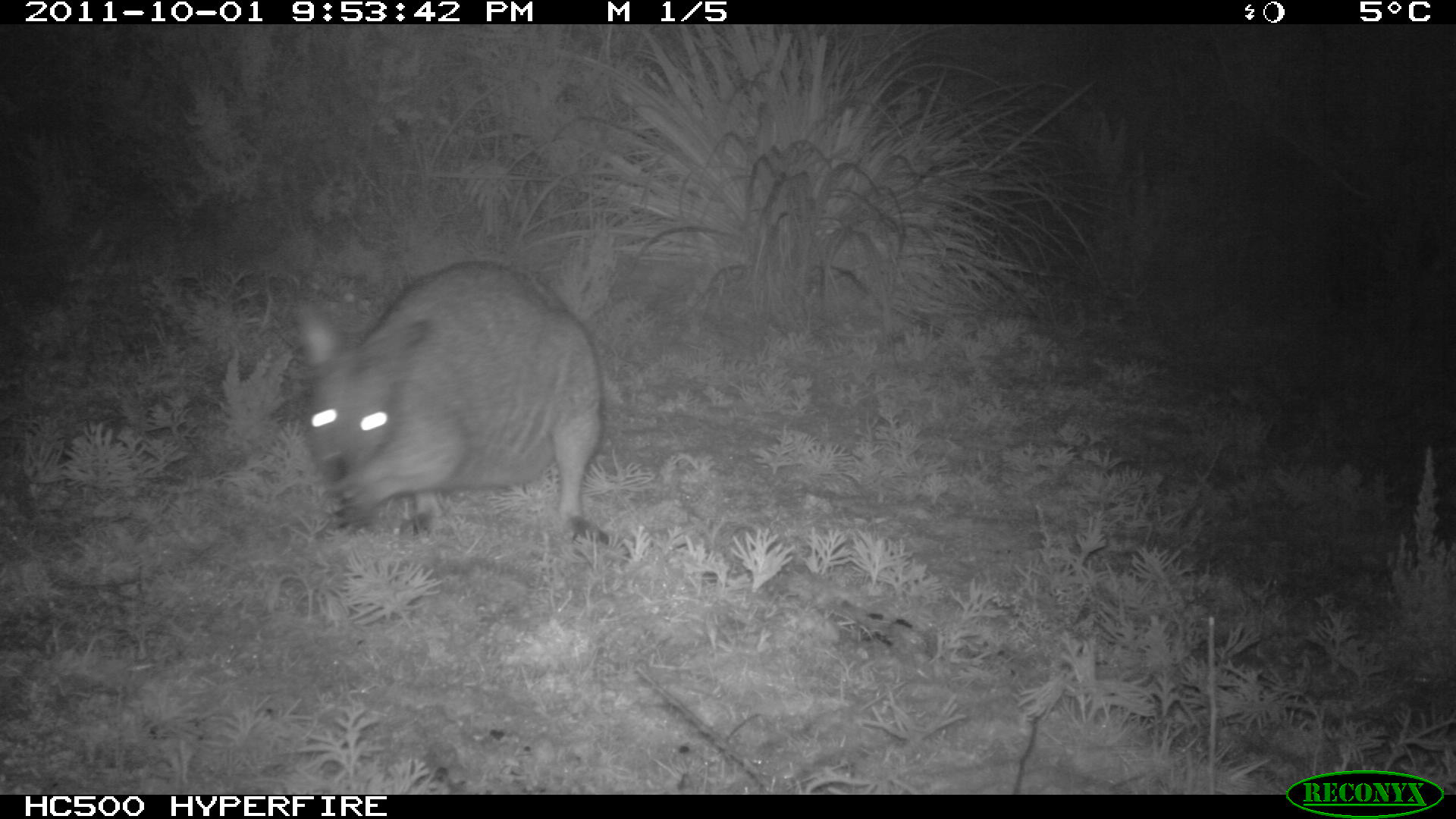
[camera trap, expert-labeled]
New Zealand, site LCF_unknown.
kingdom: Animalia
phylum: Chordata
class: Mammalia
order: Diprotodontia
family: Macropodidae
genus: Notamacropus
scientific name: Notamacropus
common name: wallaby